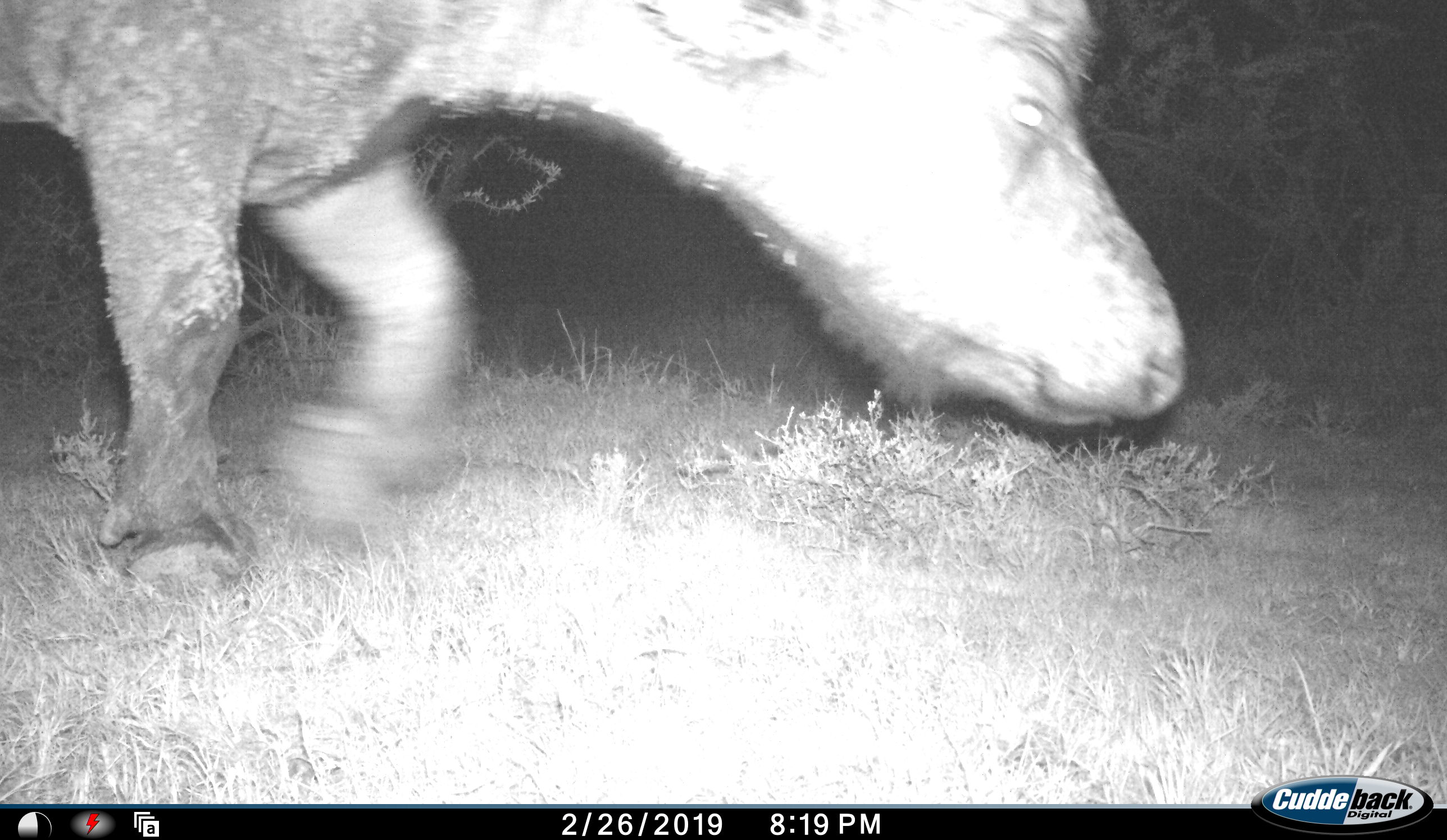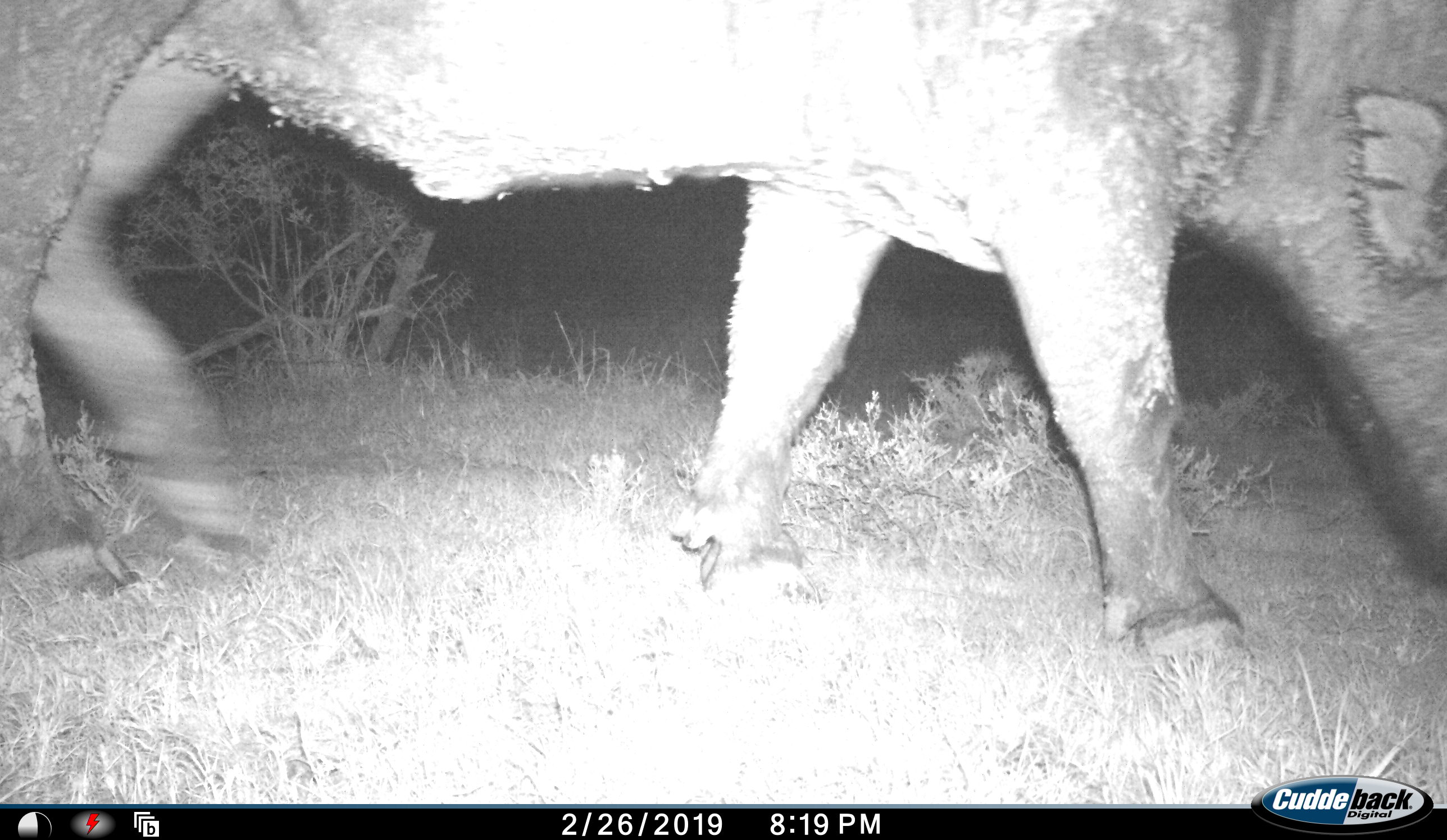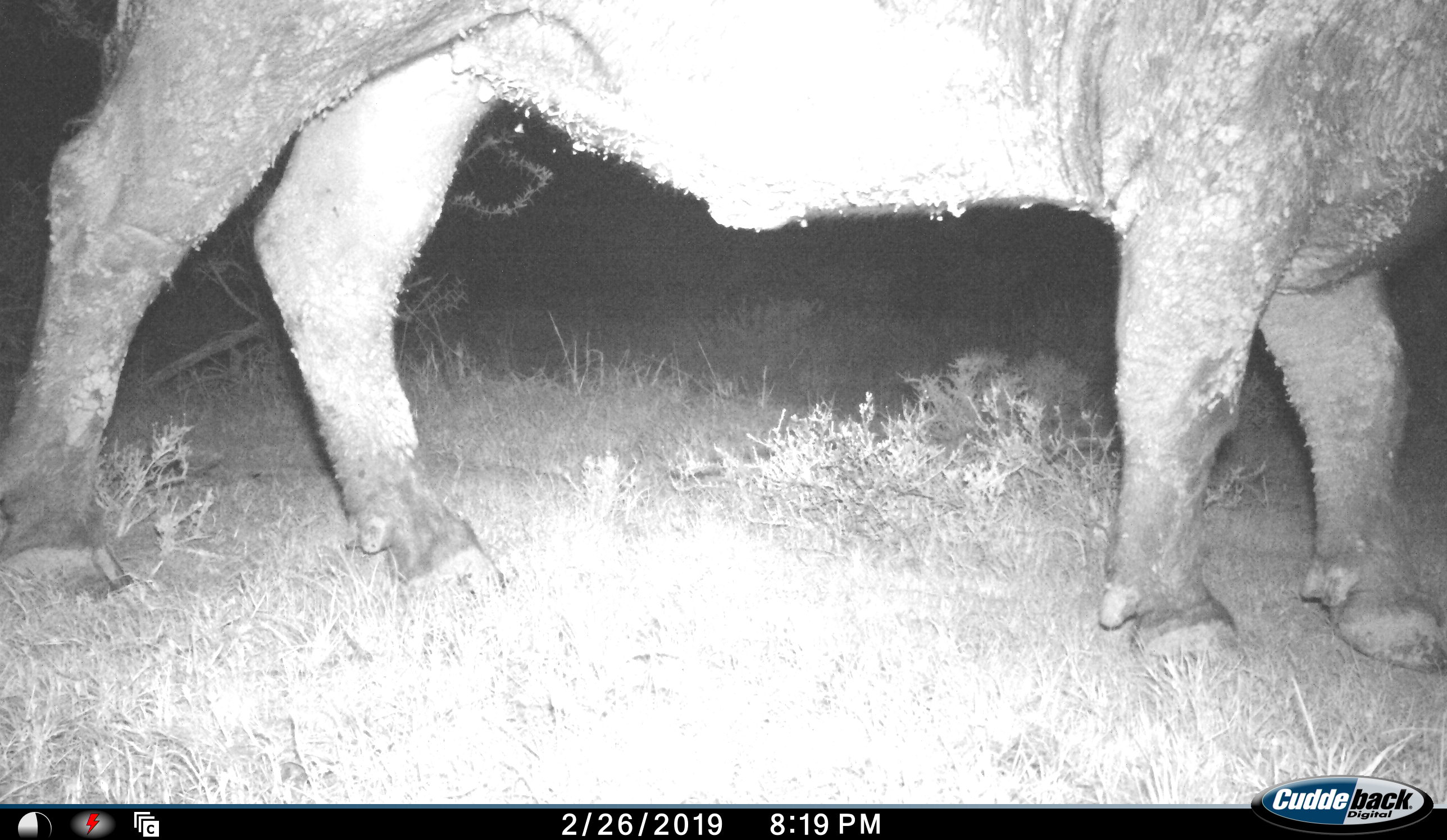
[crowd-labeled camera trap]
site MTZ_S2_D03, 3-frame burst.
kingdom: Animalia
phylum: Chordata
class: Mammalia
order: Artiodactyla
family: Bovidae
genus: Syncerus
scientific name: Syncerus caffer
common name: african buffalo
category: buffalo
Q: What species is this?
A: Buffalo (african buffalo) (Syncerus caffer).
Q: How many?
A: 1.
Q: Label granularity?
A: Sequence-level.